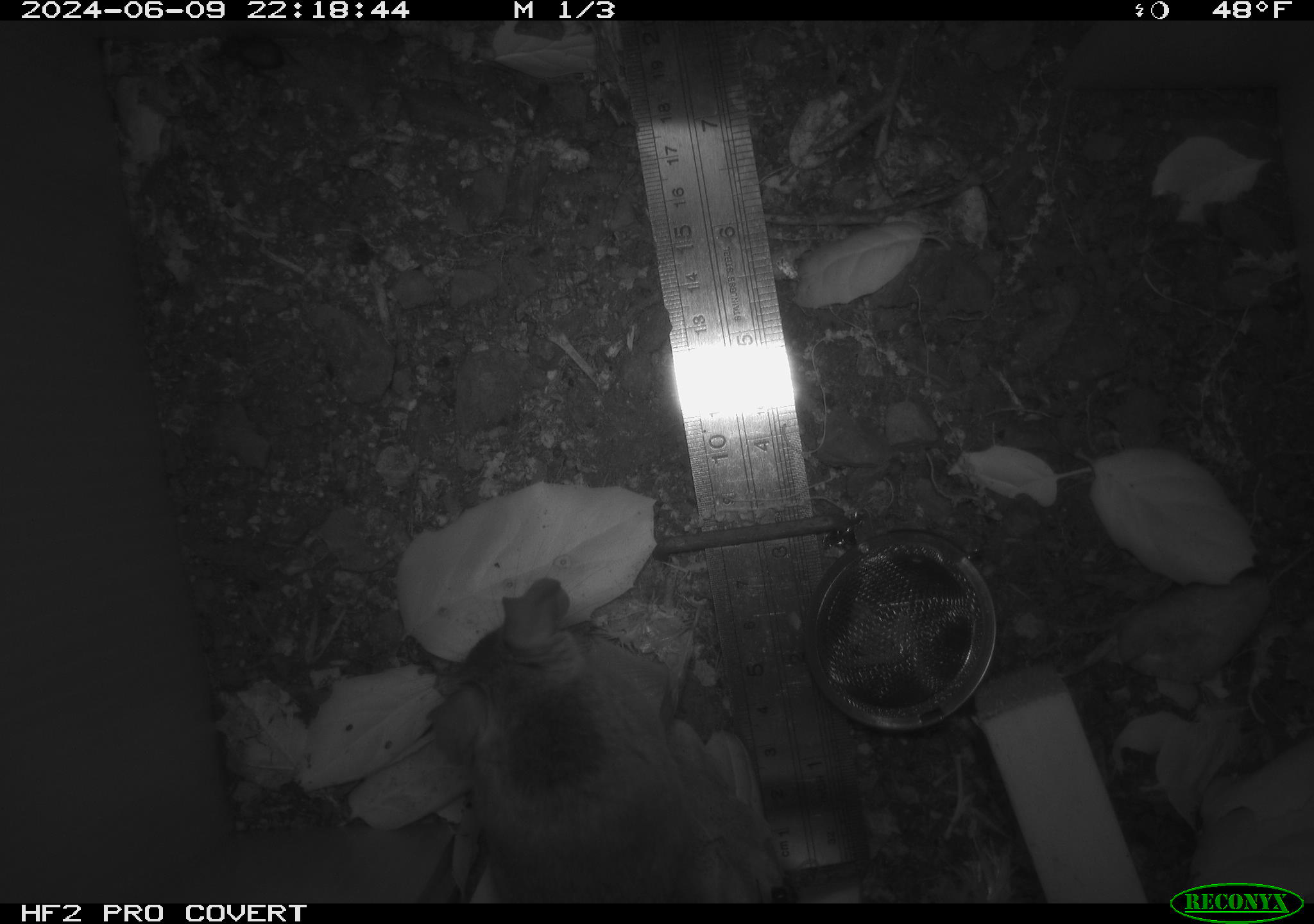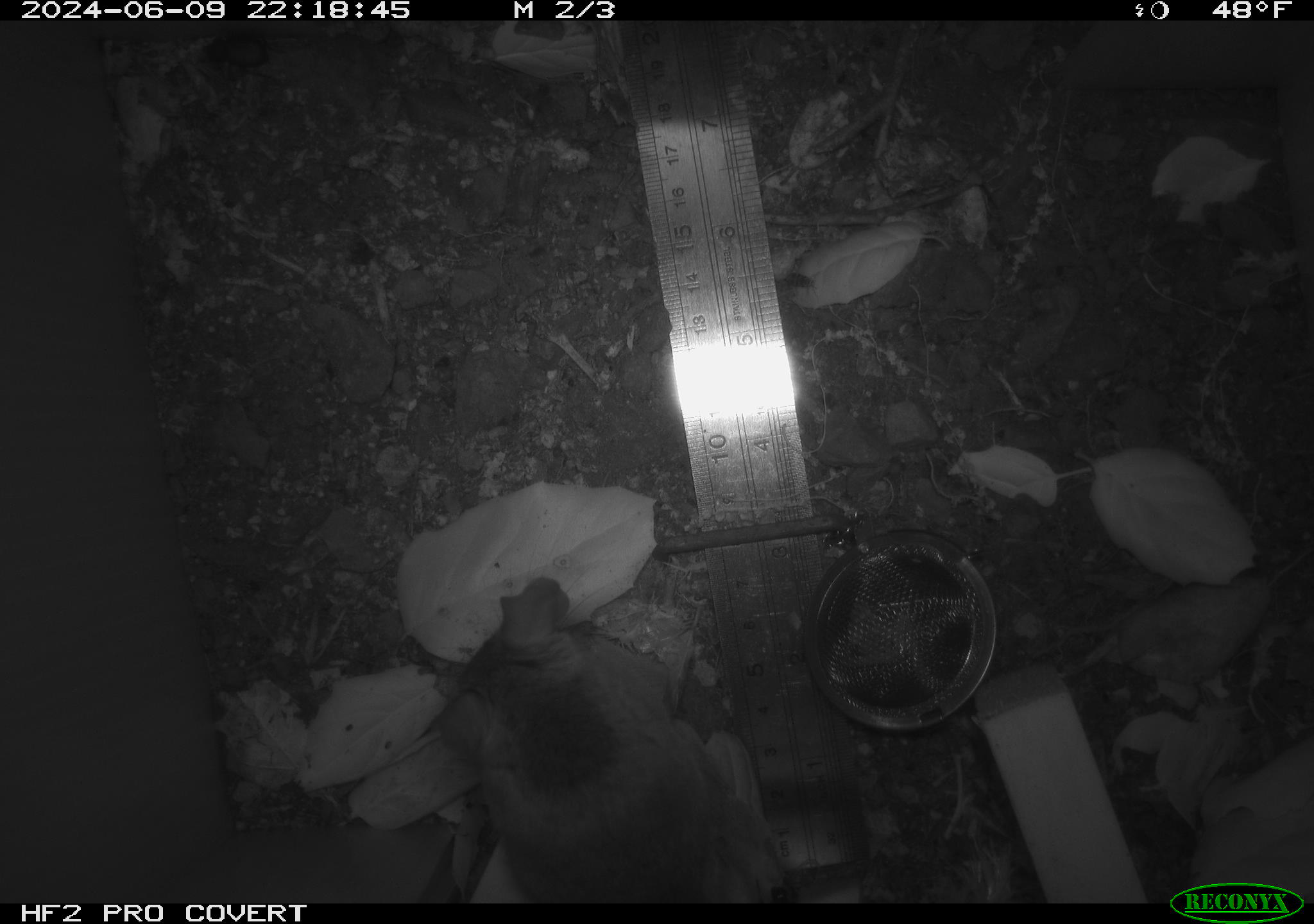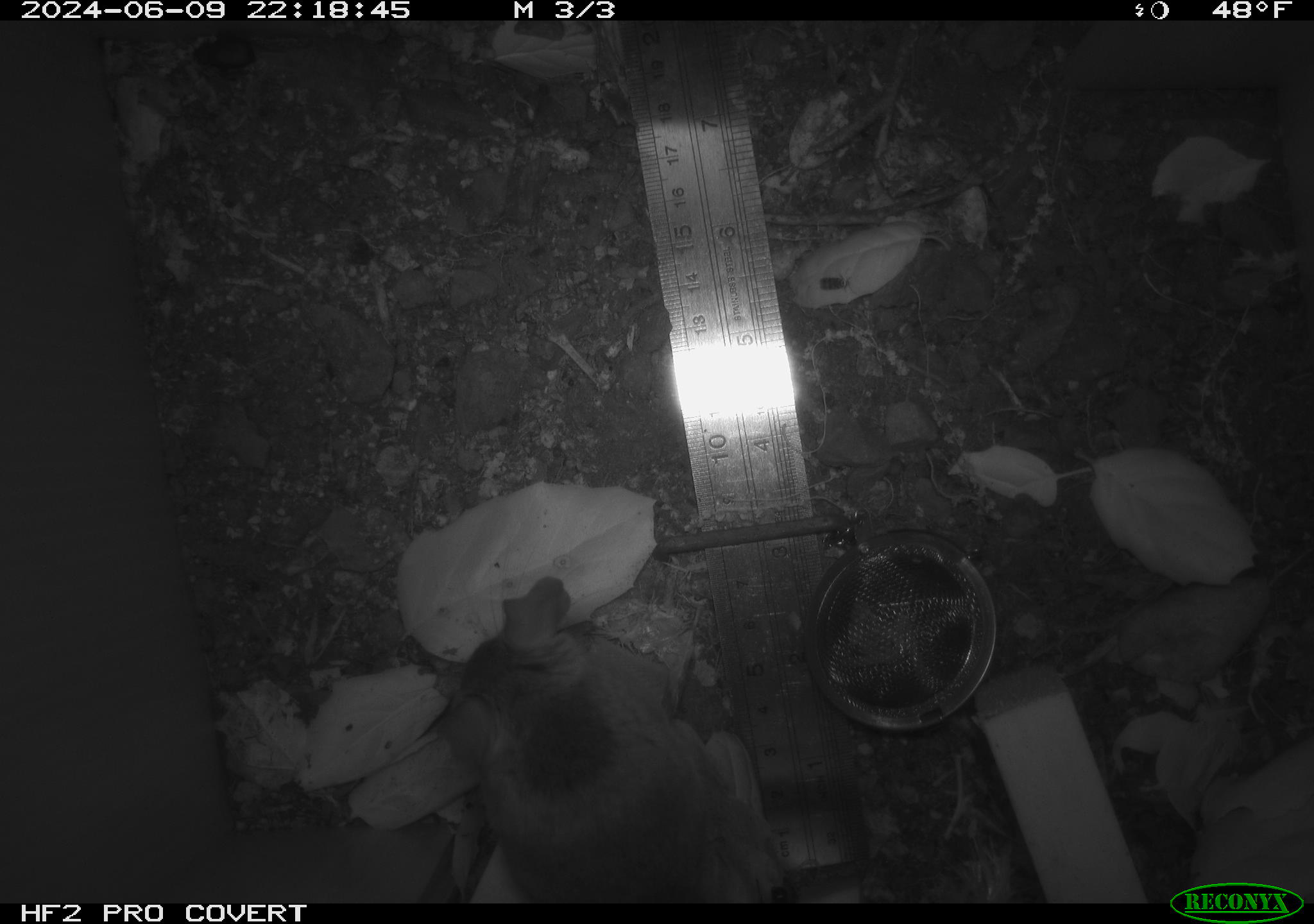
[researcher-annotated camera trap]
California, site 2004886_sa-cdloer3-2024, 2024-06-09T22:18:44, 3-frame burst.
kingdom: Animalia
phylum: Chordata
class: Mammalia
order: Rodentia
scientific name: Rodentia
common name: rodent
Rodent (Rodentia).